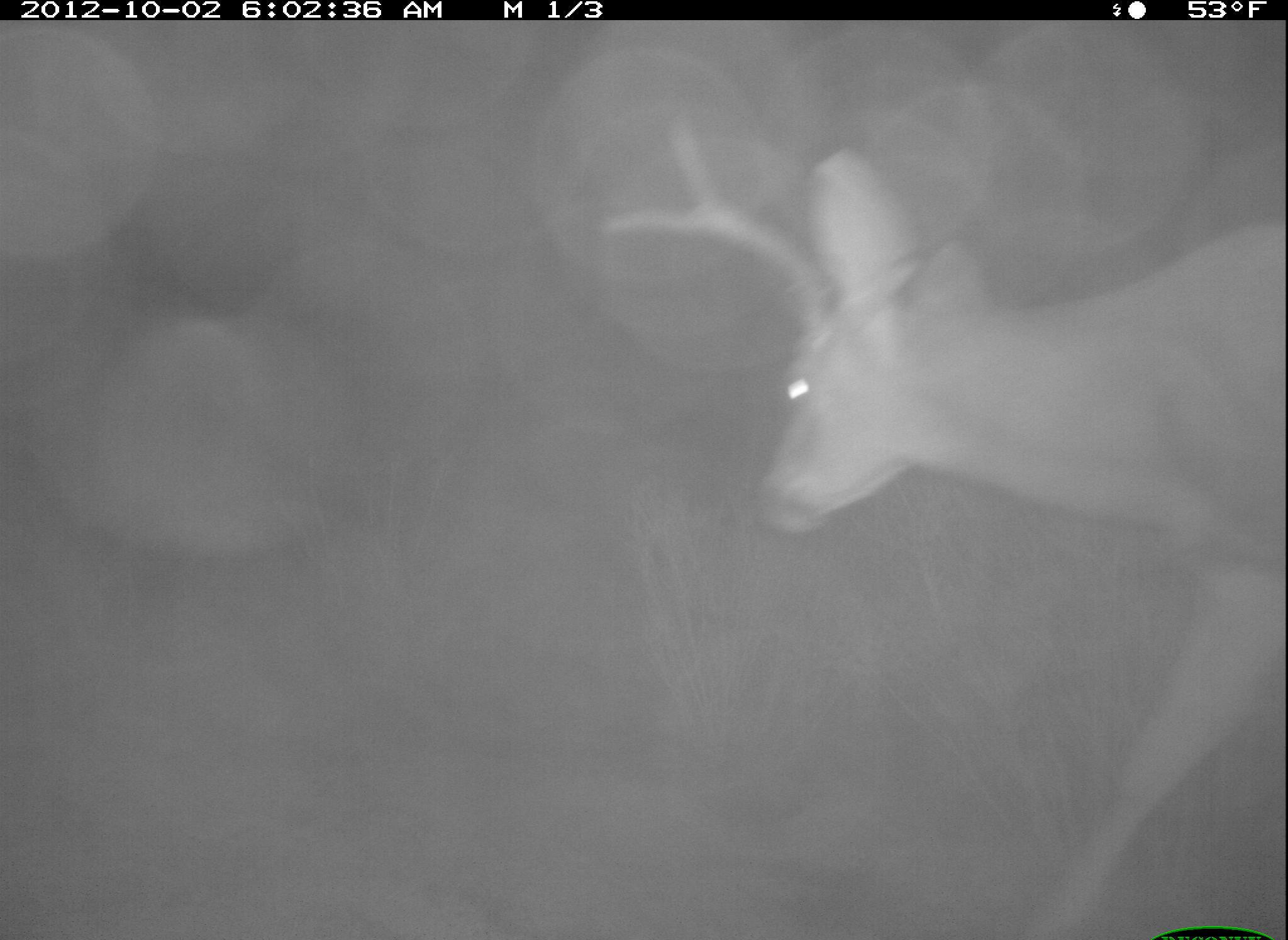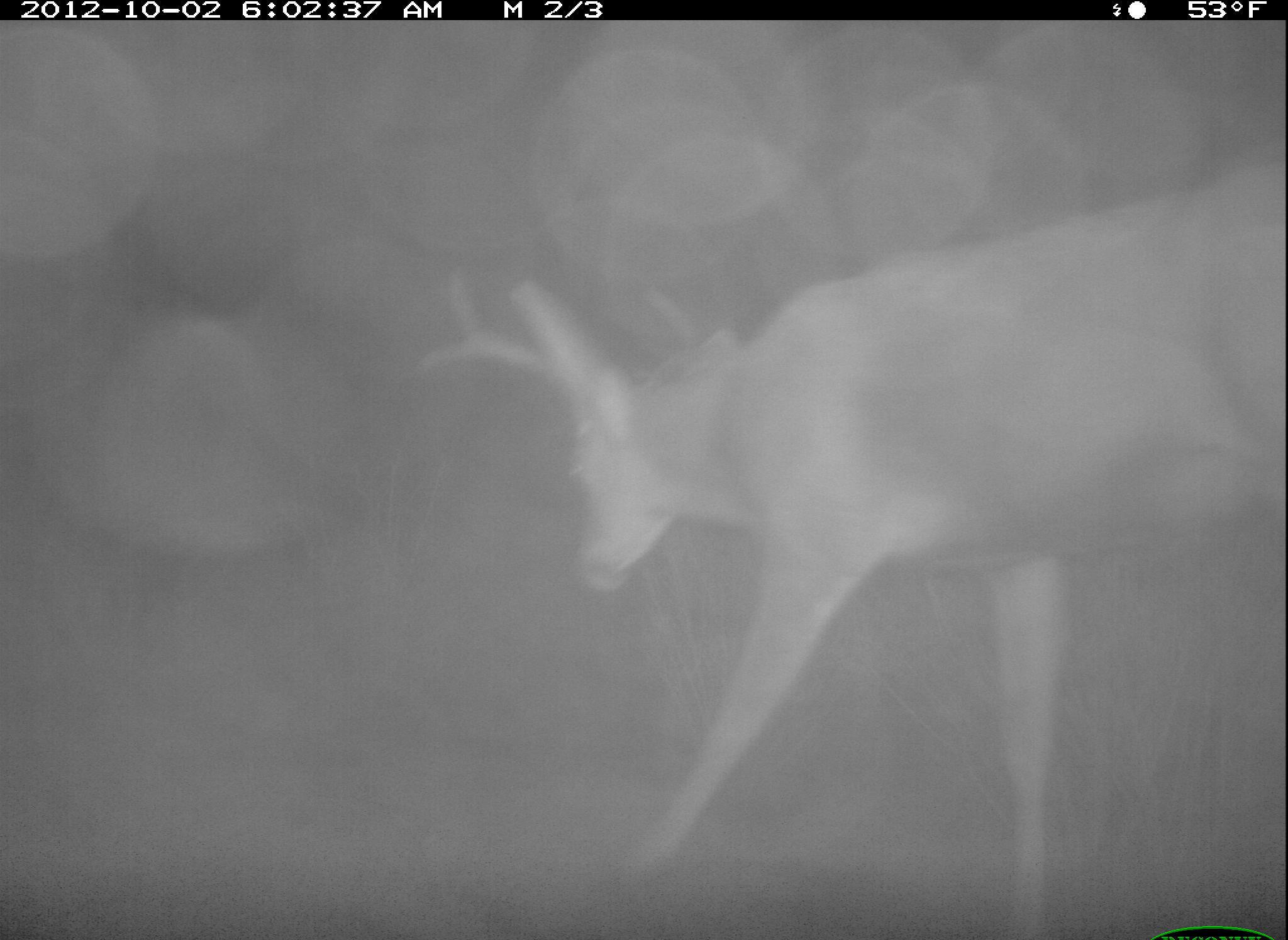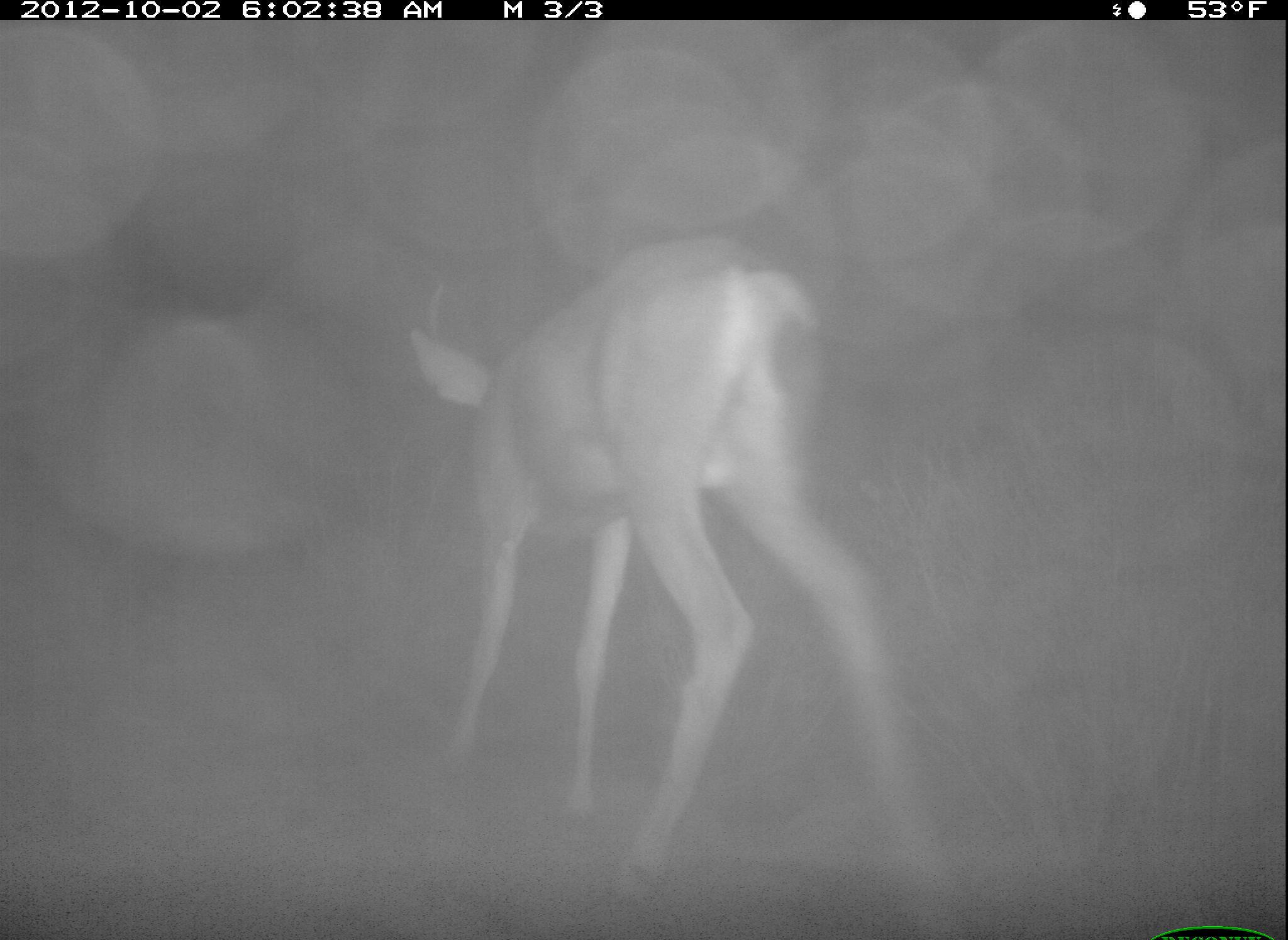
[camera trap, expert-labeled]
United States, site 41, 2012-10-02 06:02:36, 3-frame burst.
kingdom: Animalia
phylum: Chordata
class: Mammalia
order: Artiodactyla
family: Cervidae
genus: Odocoileus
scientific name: Odocoileus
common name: deer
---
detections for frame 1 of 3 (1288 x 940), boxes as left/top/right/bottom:
deer: 595/107/1288/940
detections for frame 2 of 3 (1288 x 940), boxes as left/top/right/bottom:
deer: 408/172/1288/940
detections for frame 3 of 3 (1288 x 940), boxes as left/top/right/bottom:
deer: 404/233/931/899